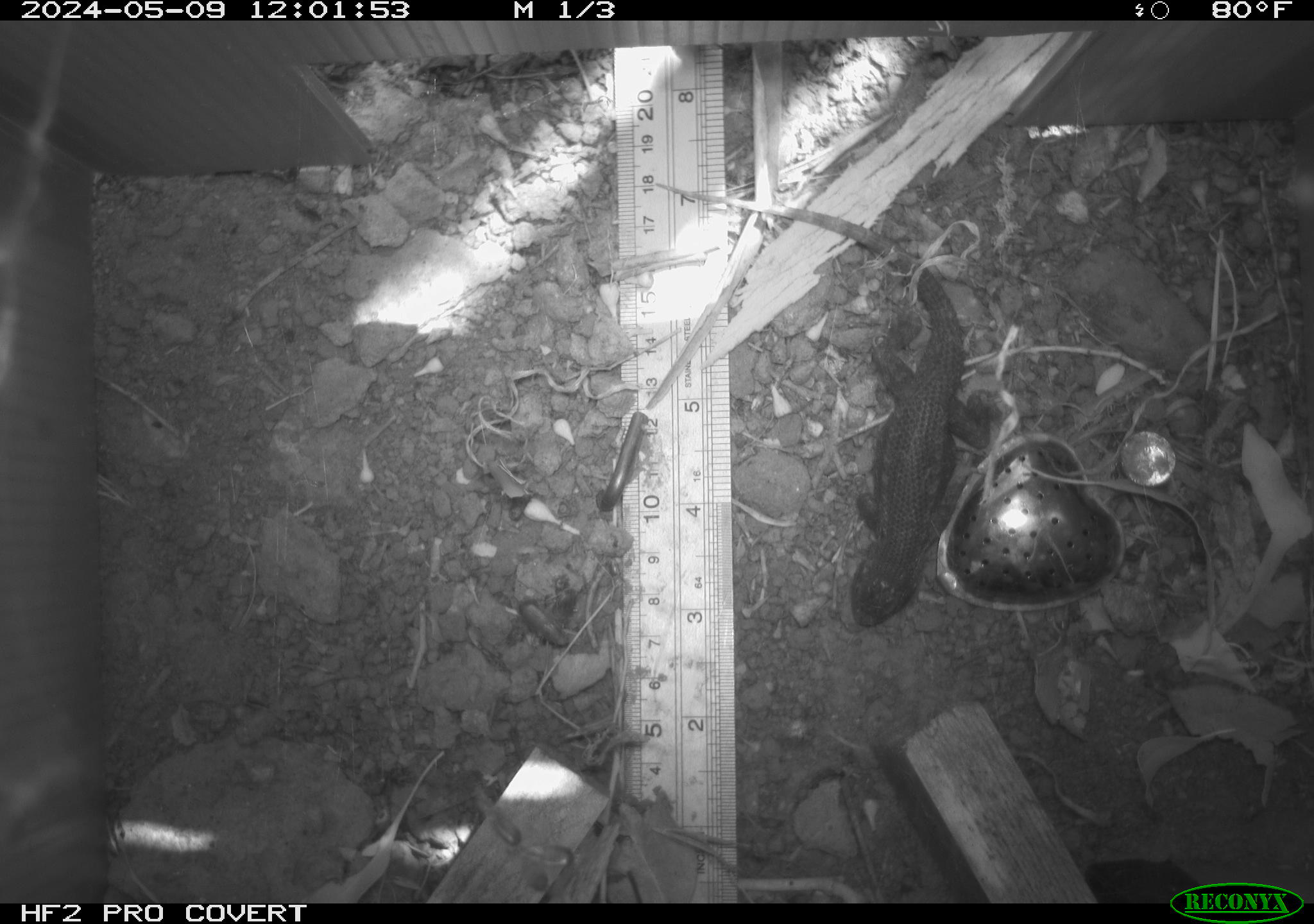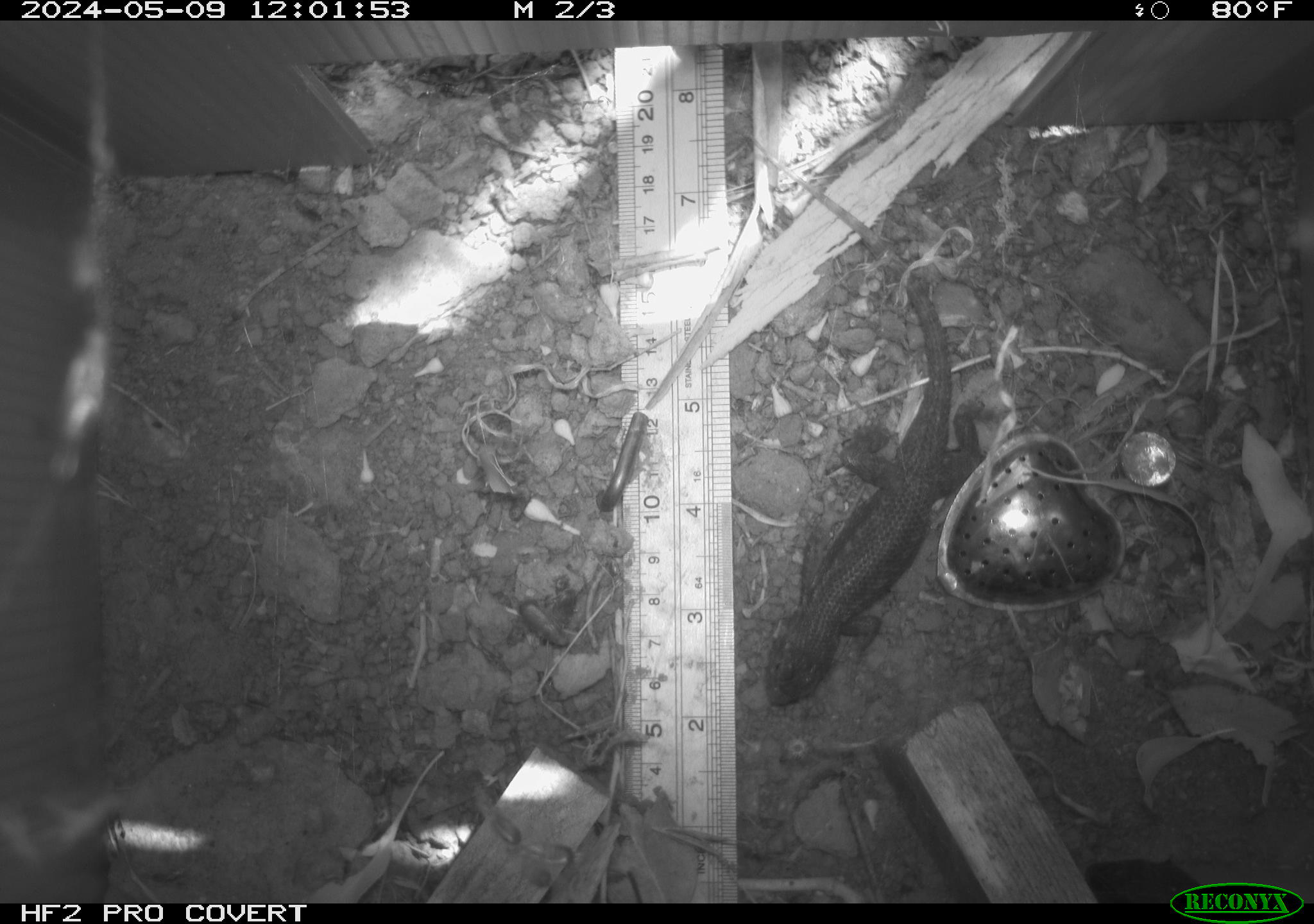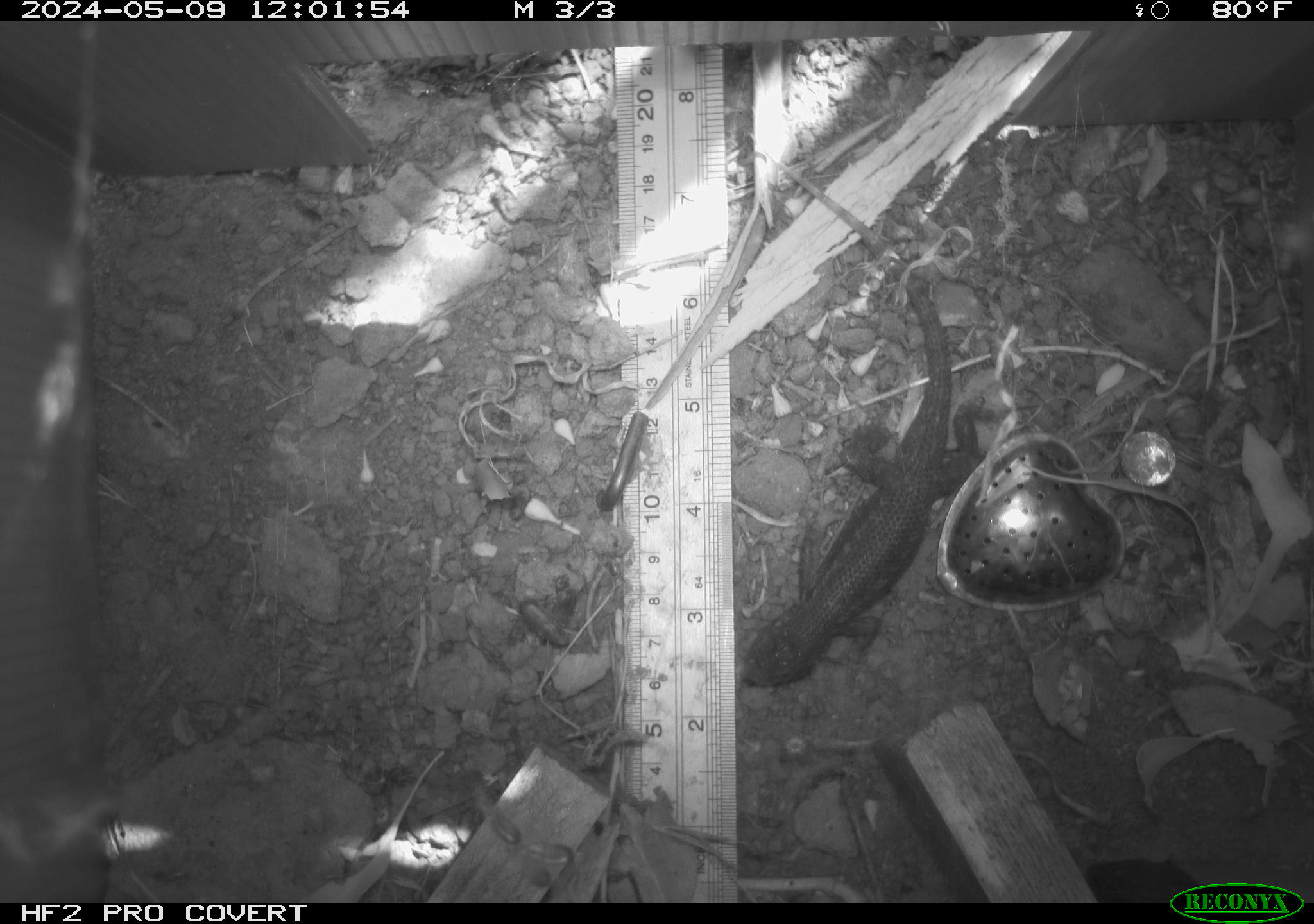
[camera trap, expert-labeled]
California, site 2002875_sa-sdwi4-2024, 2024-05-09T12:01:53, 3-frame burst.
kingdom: Animalia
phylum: Chordata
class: Reptilia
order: Squamata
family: Phrynosomatidae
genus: Sceloporus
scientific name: Sceloporus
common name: spiny lizards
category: sceloporus species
Sceloporus species (spiny lizards) (Sceloporus).